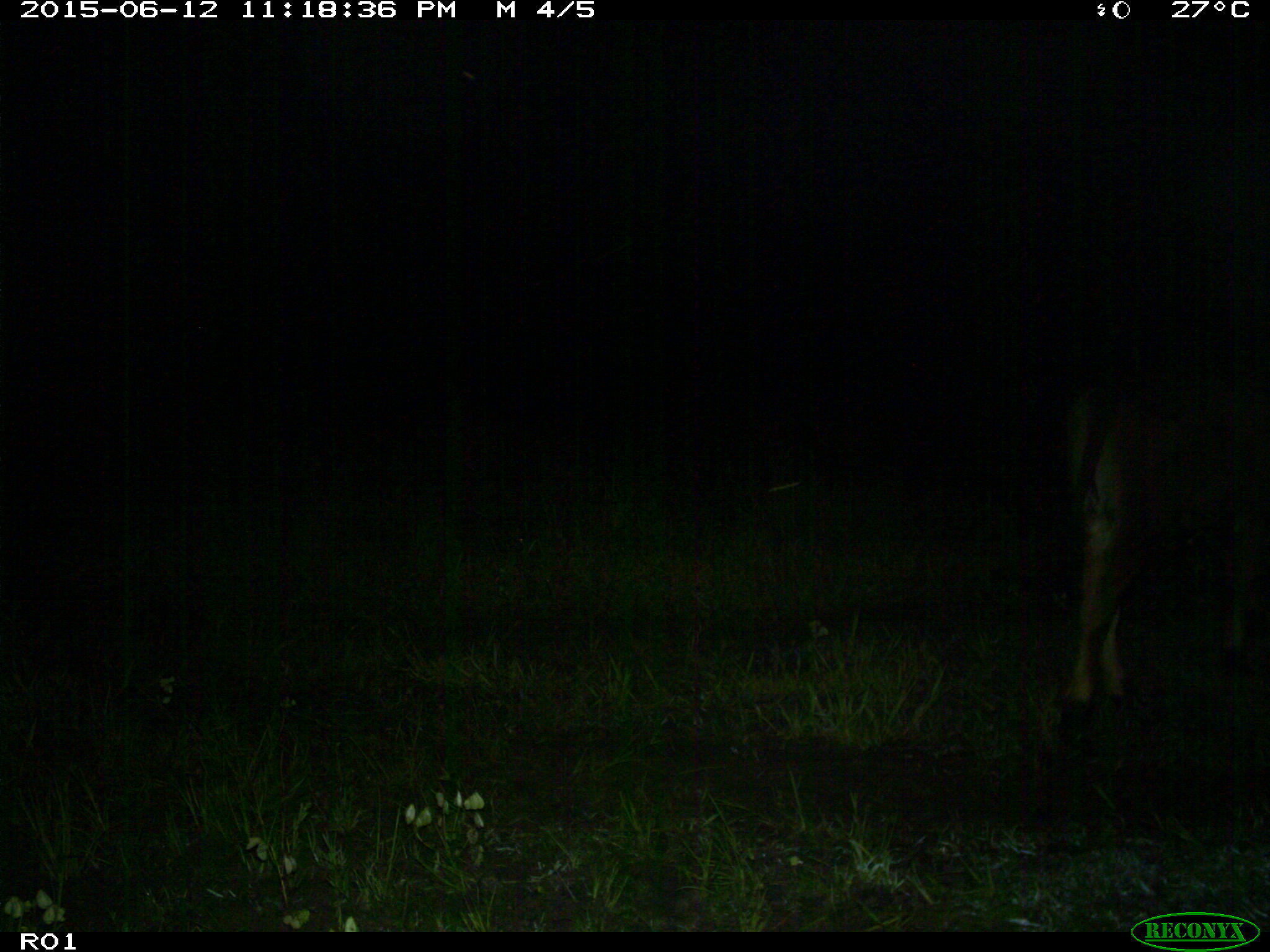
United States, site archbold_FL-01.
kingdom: Animalia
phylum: Chordata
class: Mammalia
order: Artiodactyla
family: Bovidae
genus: Bos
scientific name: Bos taurus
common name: domestic cow